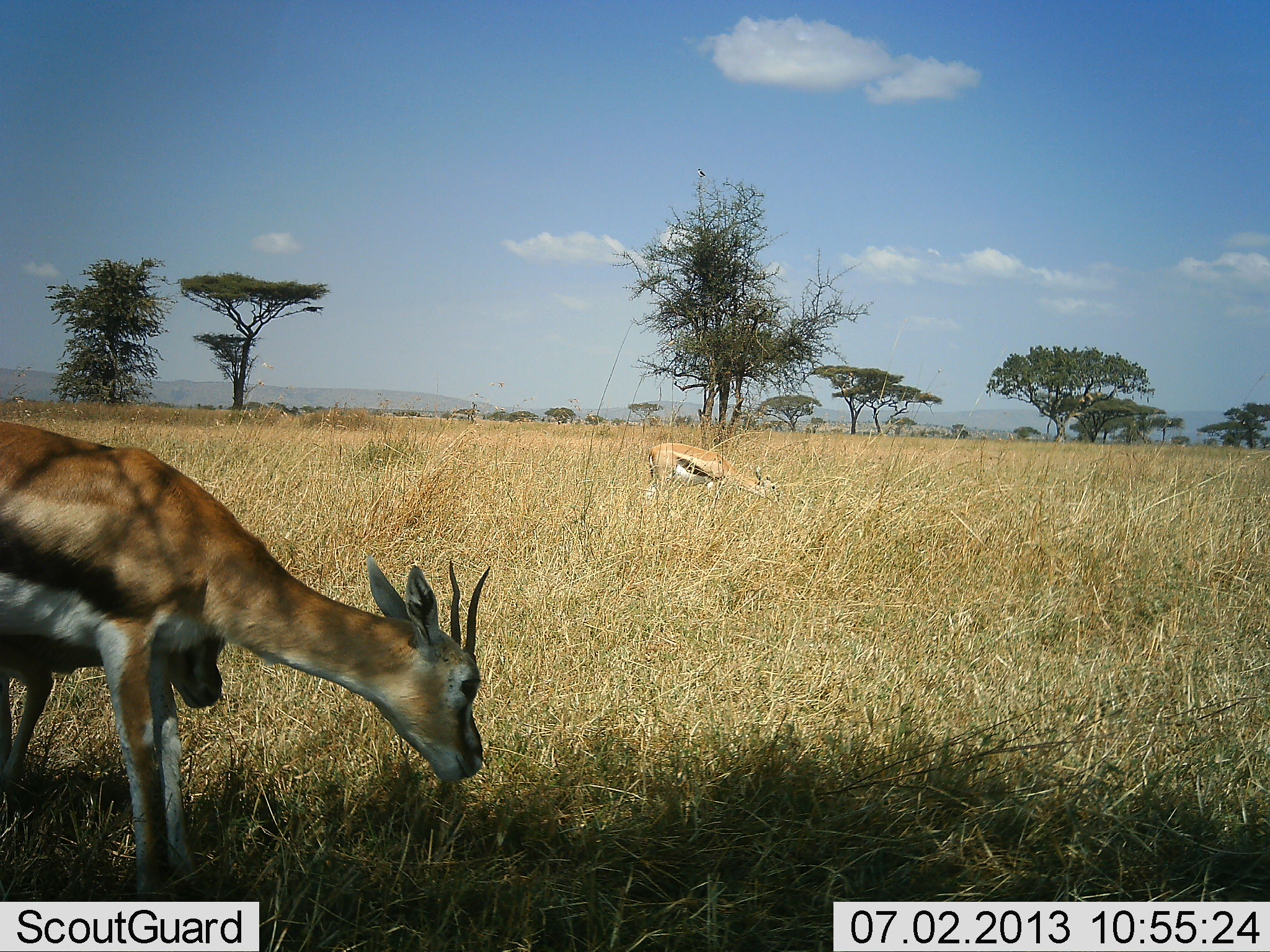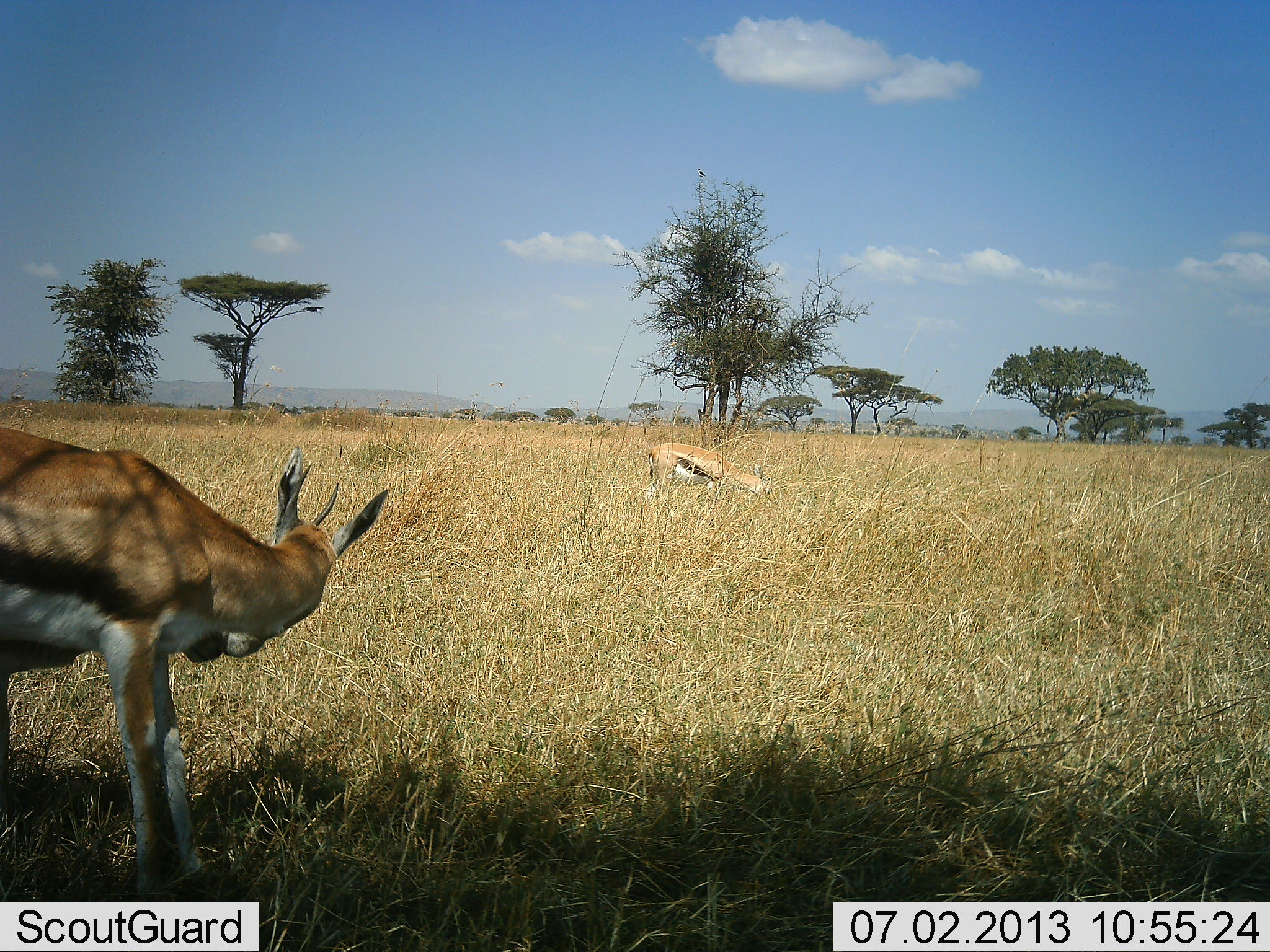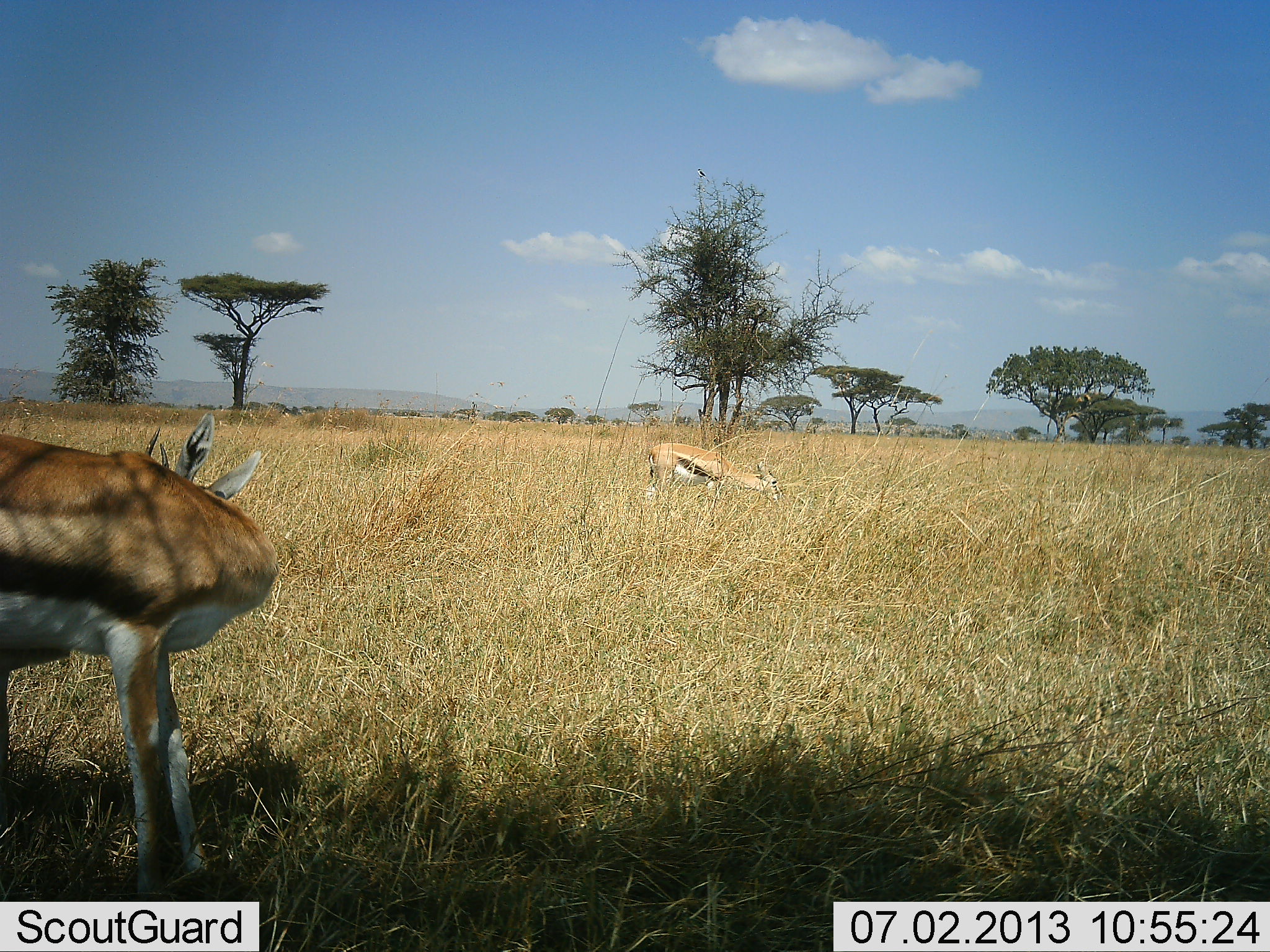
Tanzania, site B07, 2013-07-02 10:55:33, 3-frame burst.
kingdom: Animalia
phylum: Chordata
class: Mammalia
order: Artiodactyla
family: Bovidae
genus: Eudorcas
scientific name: Eudorcas thomsonii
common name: thomson's gazelle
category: gazellethomsons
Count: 3.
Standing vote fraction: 70%.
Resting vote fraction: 0%.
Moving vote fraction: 0%.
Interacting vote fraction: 20%.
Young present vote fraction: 80%.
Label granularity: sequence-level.